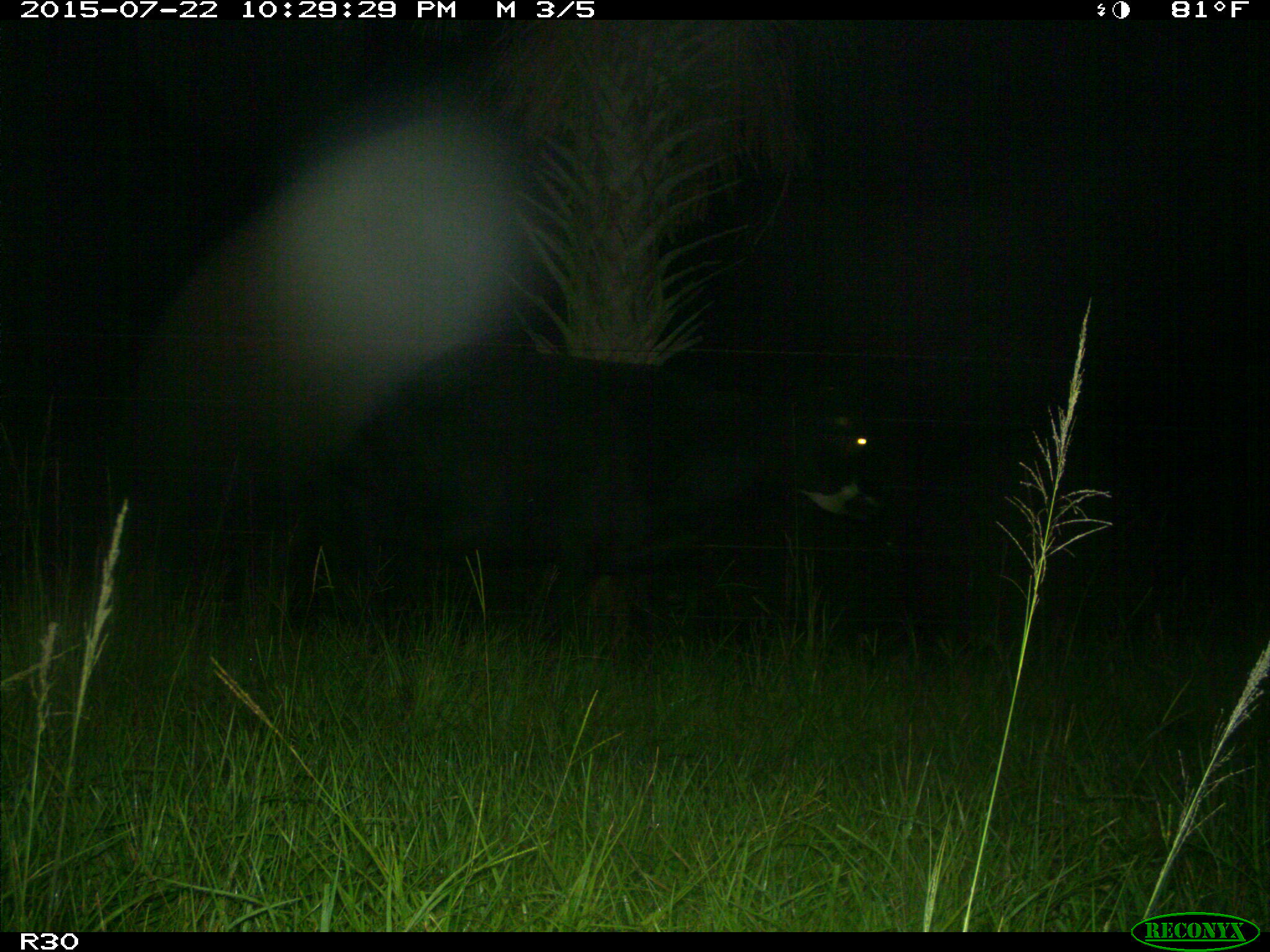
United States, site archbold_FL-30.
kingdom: Animalia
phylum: Chordata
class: Mammalia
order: Artiodactyla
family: Bovidae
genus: Bos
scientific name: Bos taurus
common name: domestic cow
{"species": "Bos taurus (domestic cow)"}